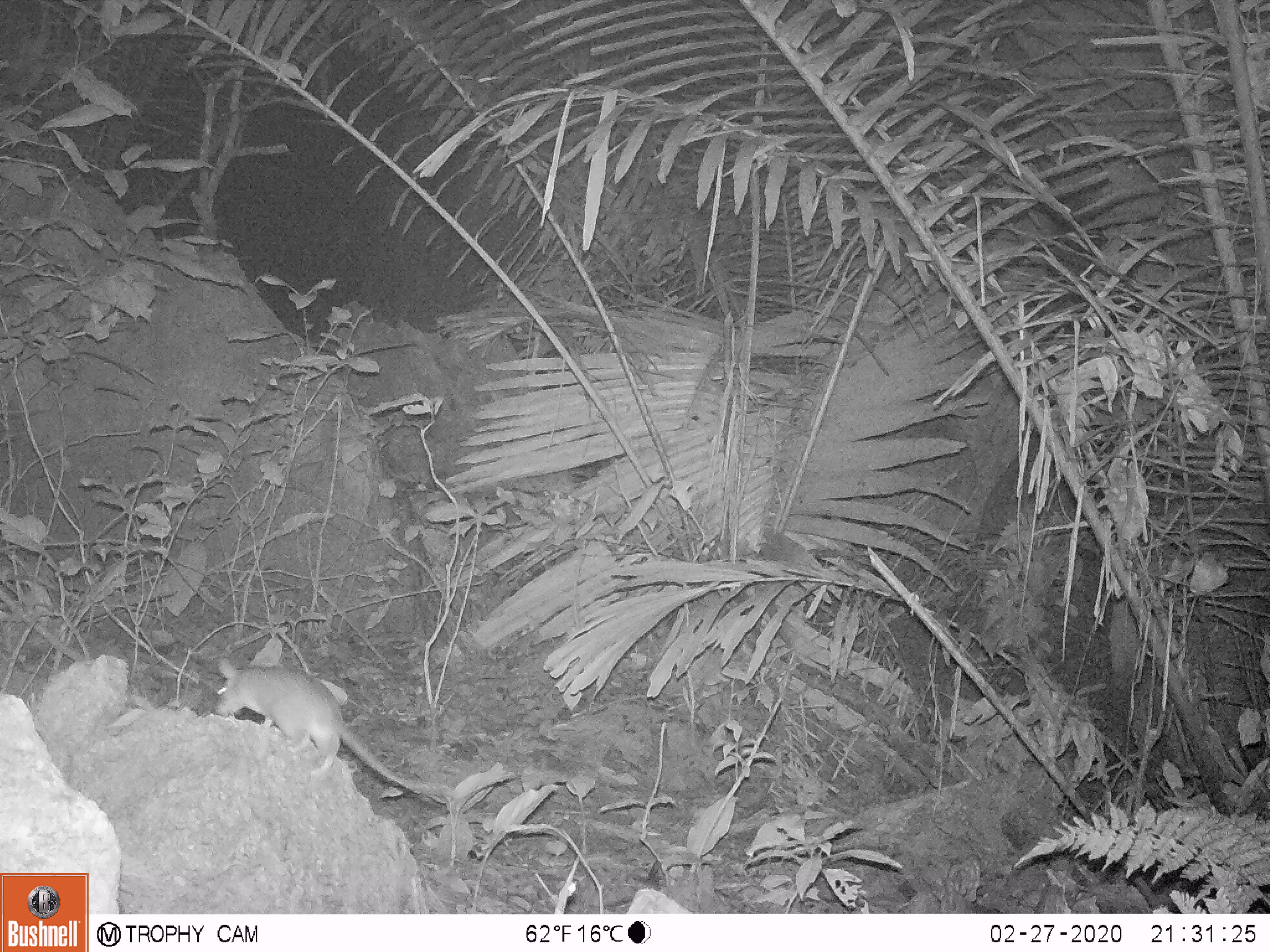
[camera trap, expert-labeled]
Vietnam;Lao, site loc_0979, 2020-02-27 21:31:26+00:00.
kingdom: Animalia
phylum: Chordata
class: Mammalia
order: Rodentia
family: Muridae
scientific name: Muridae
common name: old-world mice and rats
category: unidentified murid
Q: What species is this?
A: Unidentified murid (old-world mice and rats) (Muridae).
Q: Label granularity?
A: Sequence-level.